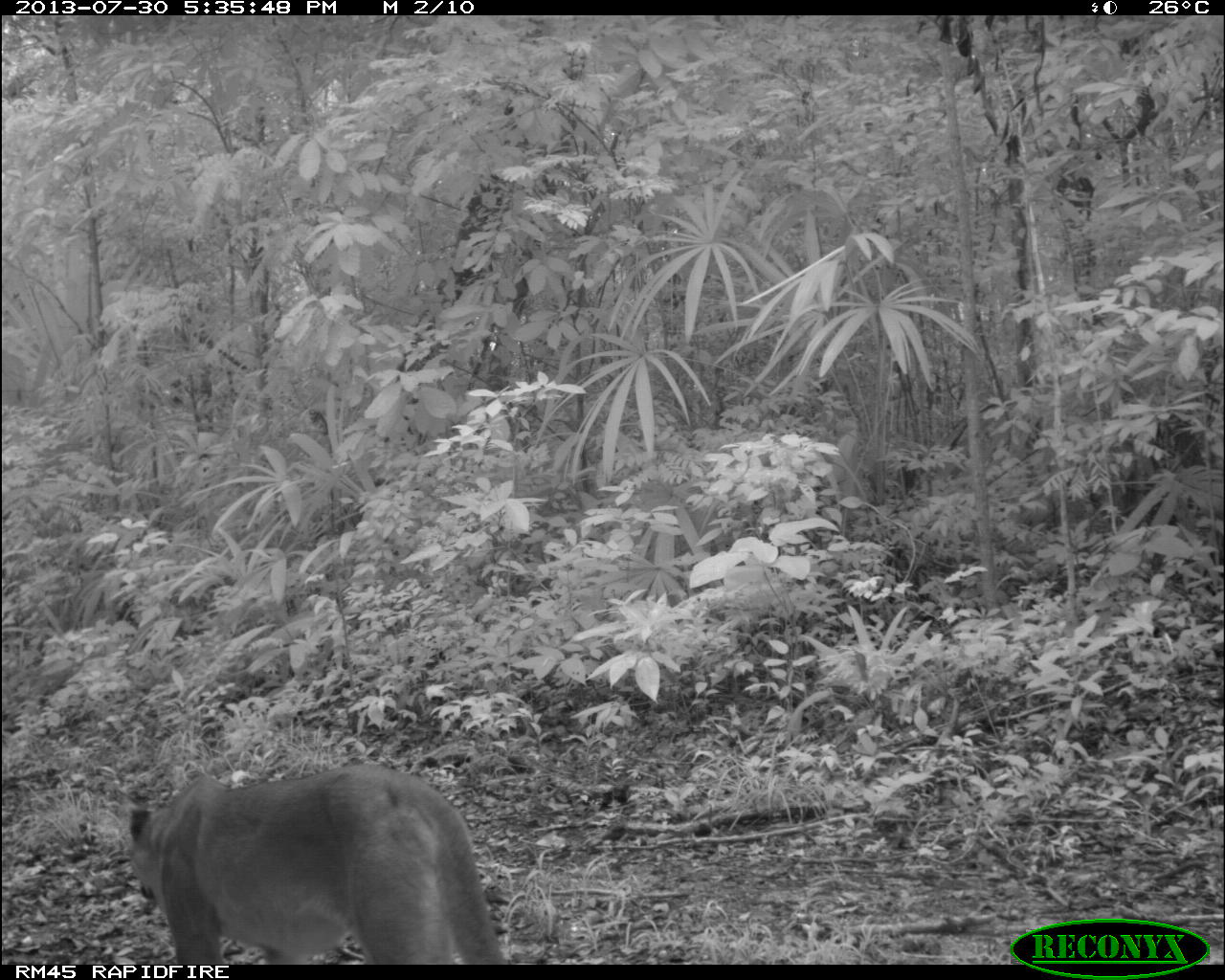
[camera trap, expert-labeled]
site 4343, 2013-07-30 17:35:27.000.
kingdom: Animalia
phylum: Chordata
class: Mammalia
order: Carnivora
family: Felidae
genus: Puma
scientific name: Puma concolor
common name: mountain lion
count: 1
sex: male